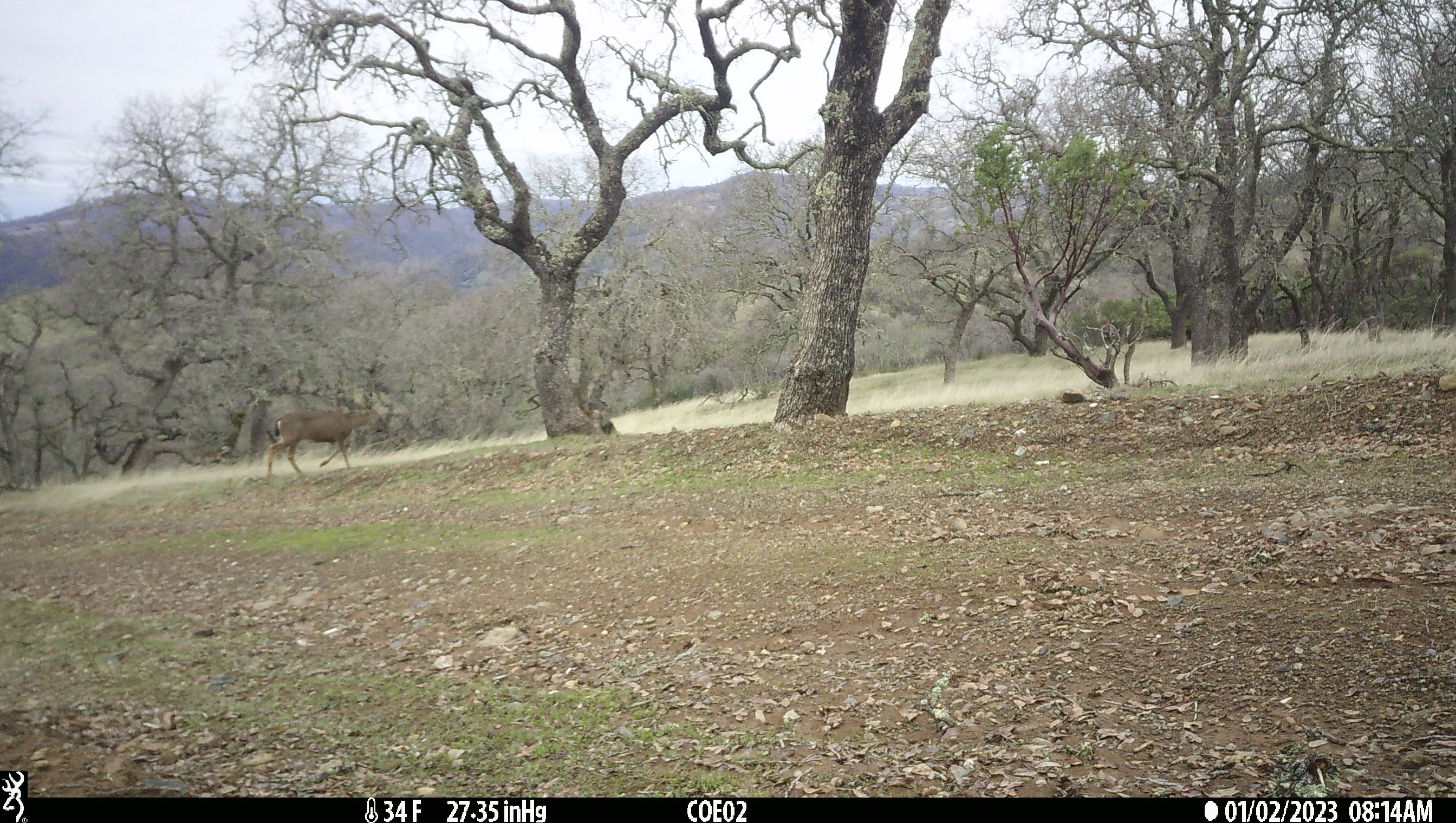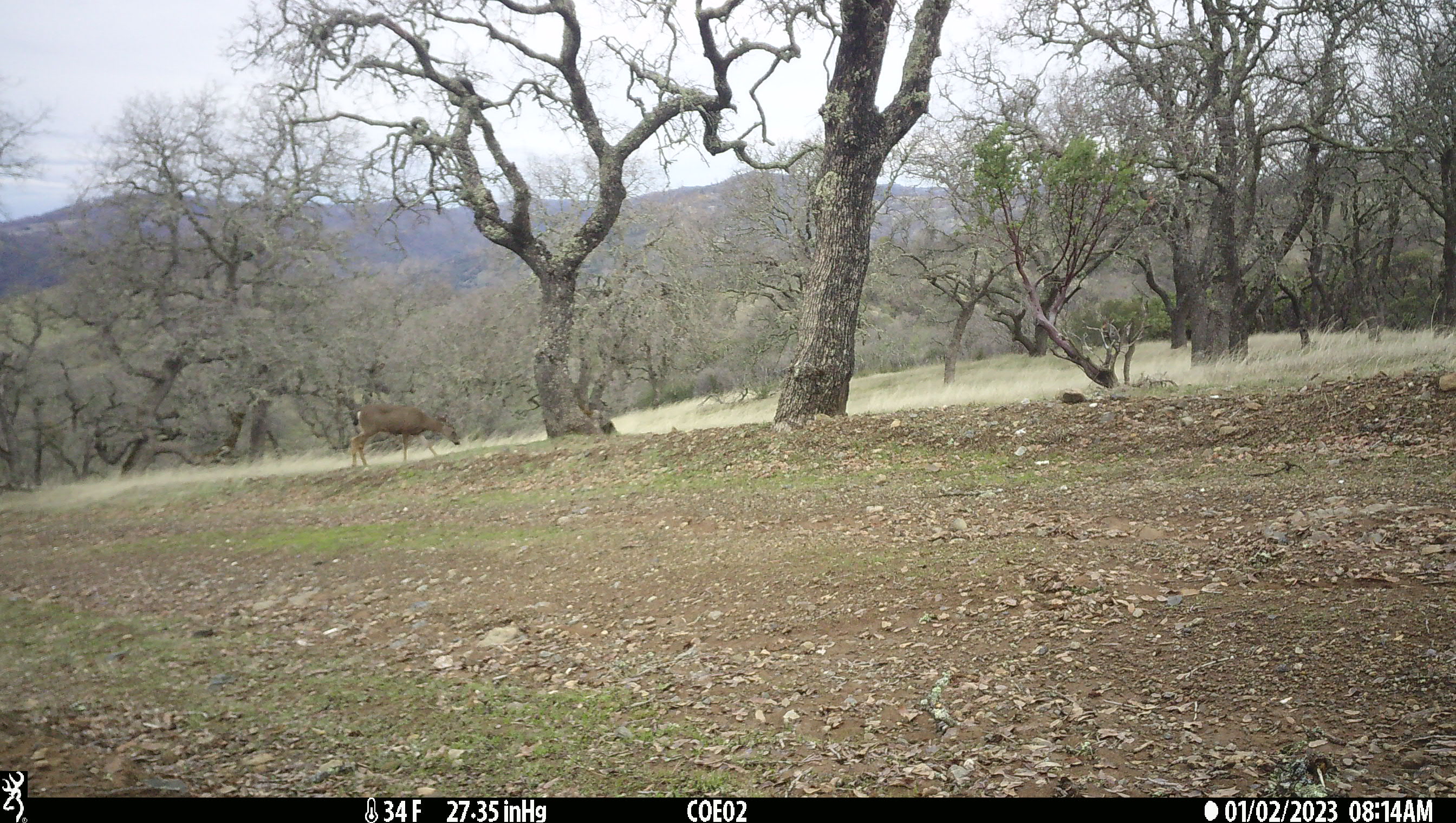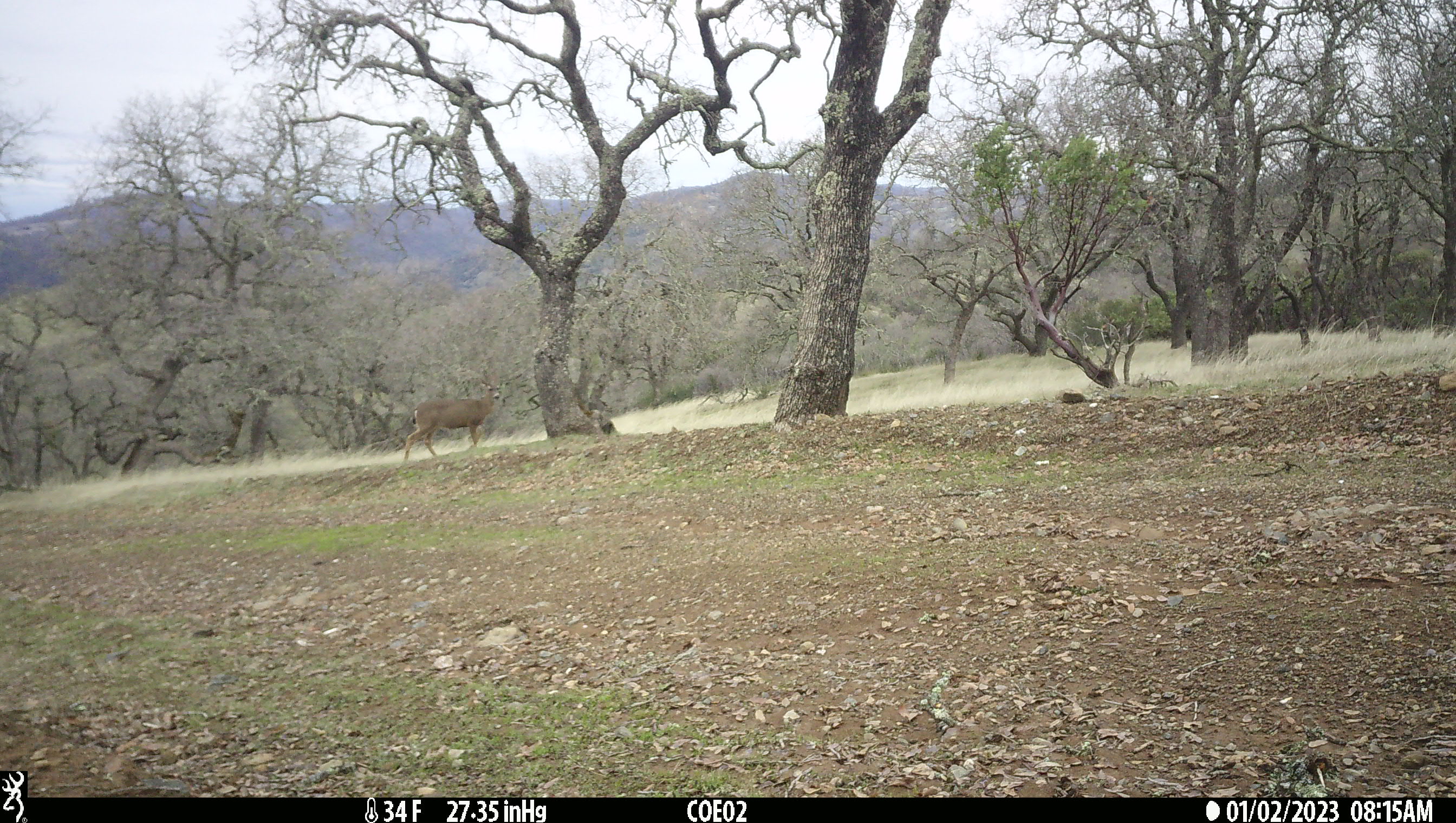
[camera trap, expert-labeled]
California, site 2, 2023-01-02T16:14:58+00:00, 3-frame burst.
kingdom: Animalia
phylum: Chordata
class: Mammalia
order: Artiodactyla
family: Cervidae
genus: Odocoileus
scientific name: Odocoileus hemionus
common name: mule deer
Mule deer (Odocoileus hemionus).